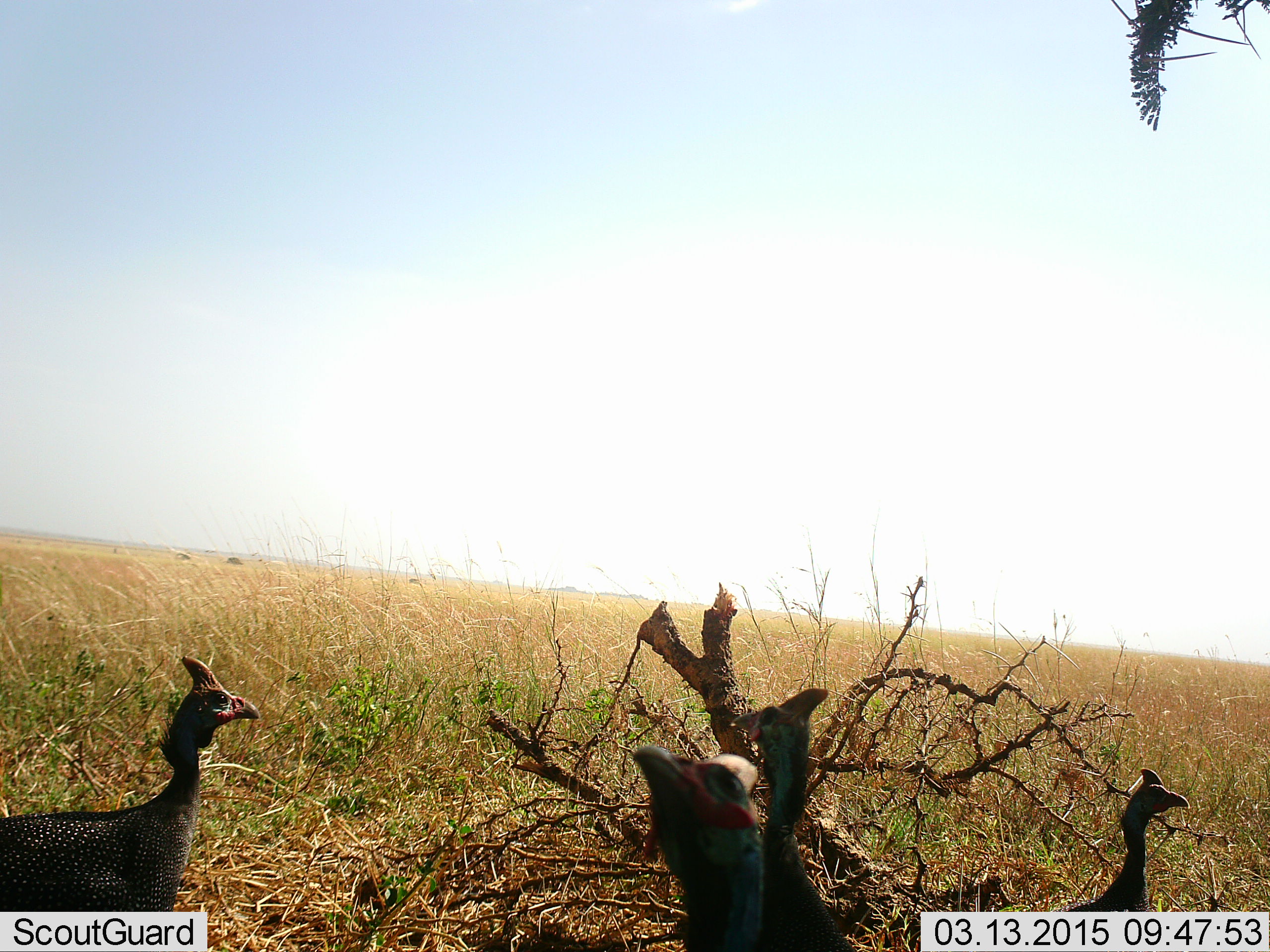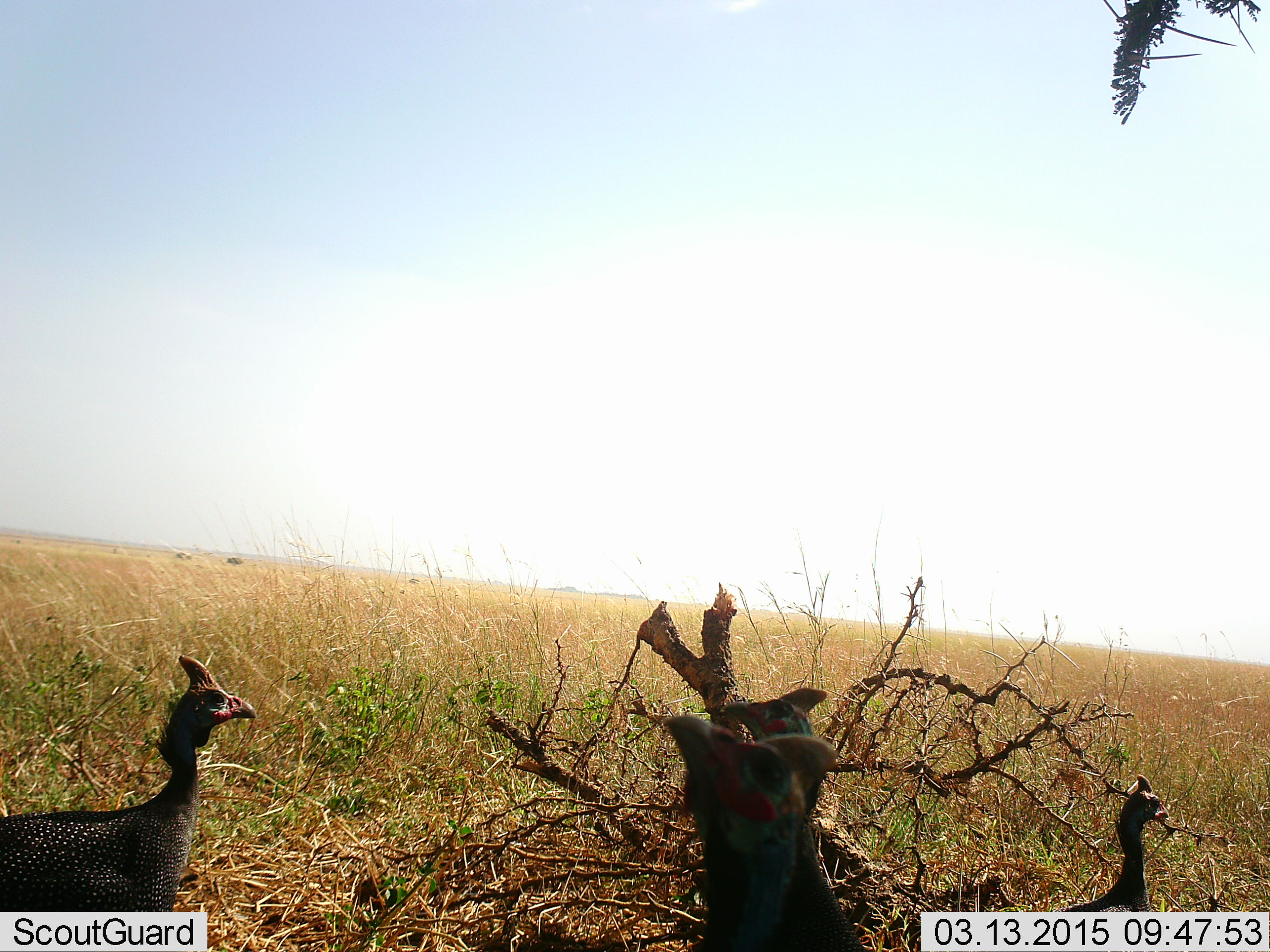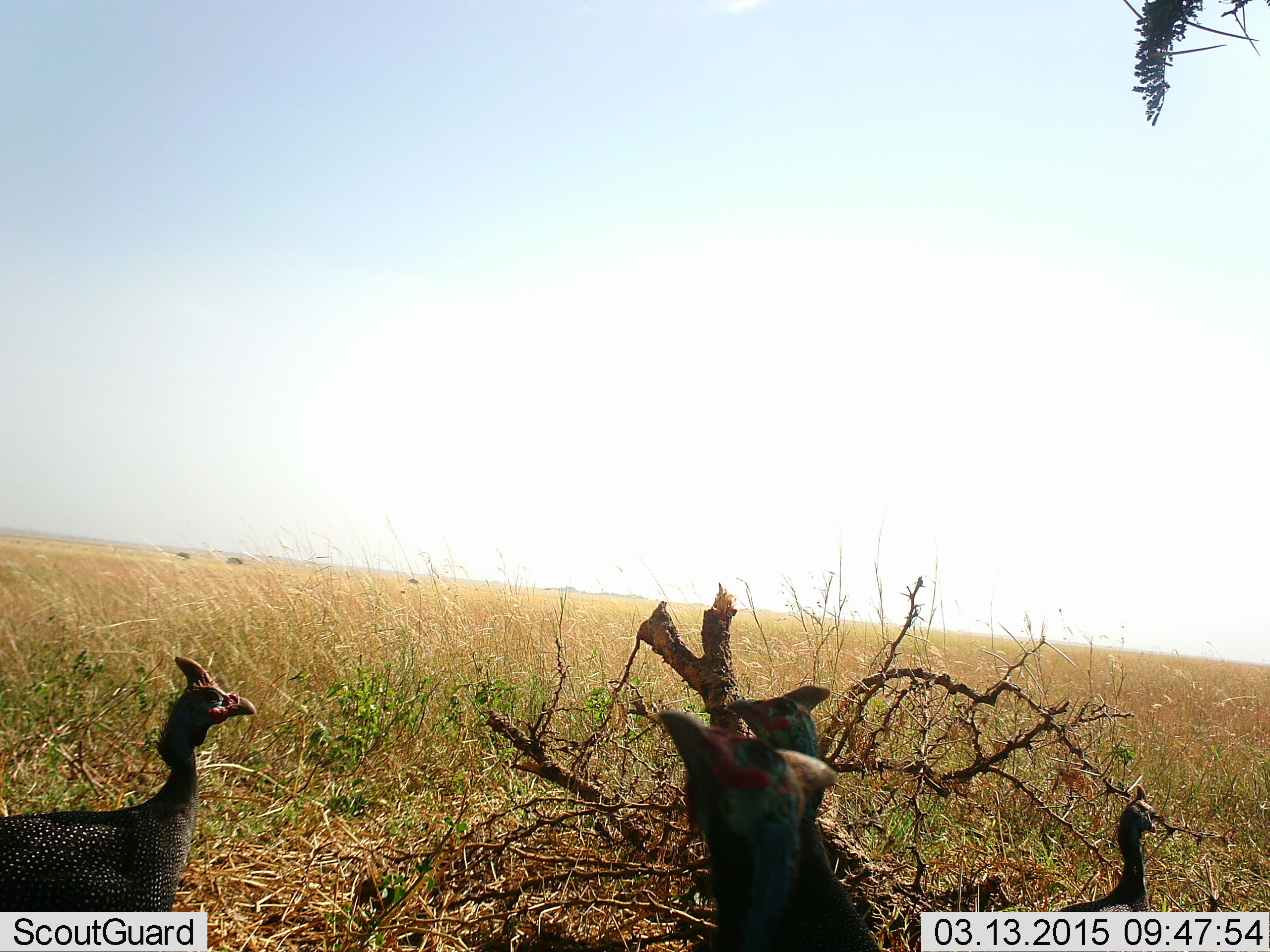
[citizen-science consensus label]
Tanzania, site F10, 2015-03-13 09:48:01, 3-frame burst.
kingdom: Animalia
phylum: Chordata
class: Aves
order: Galliformes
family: Numididae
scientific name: Numididae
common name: guinea fowl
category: guineafowl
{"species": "guineafowl (guinea fowl) (Numididae)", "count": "4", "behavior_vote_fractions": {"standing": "100%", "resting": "0%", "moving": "10%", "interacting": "0%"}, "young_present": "0%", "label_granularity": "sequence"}